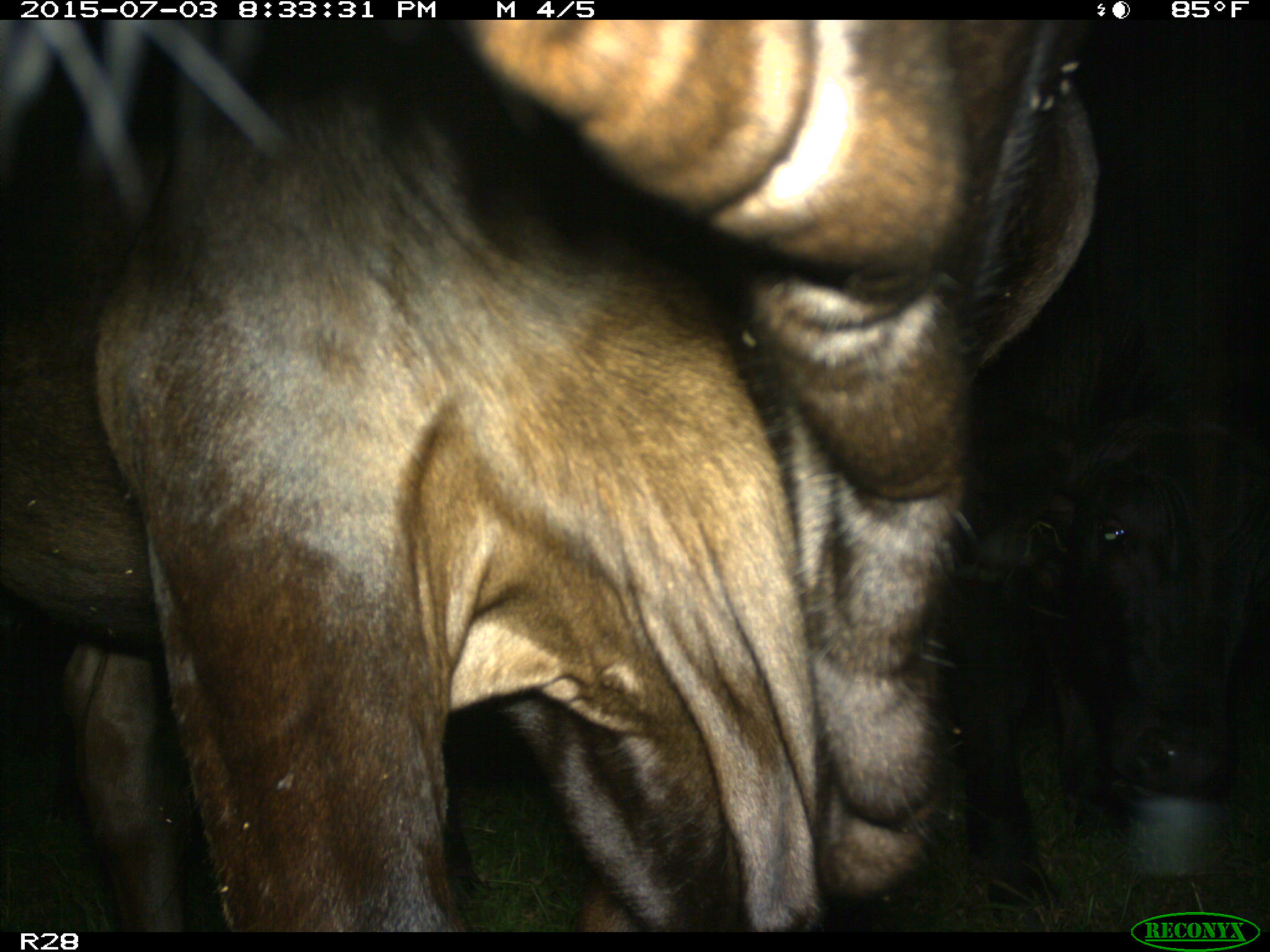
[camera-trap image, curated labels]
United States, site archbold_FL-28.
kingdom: Animalia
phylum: Chordata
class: Mammalia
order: Artiodactyla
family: Bovidae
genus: Bos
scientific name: Bos taurus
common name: domestic cow